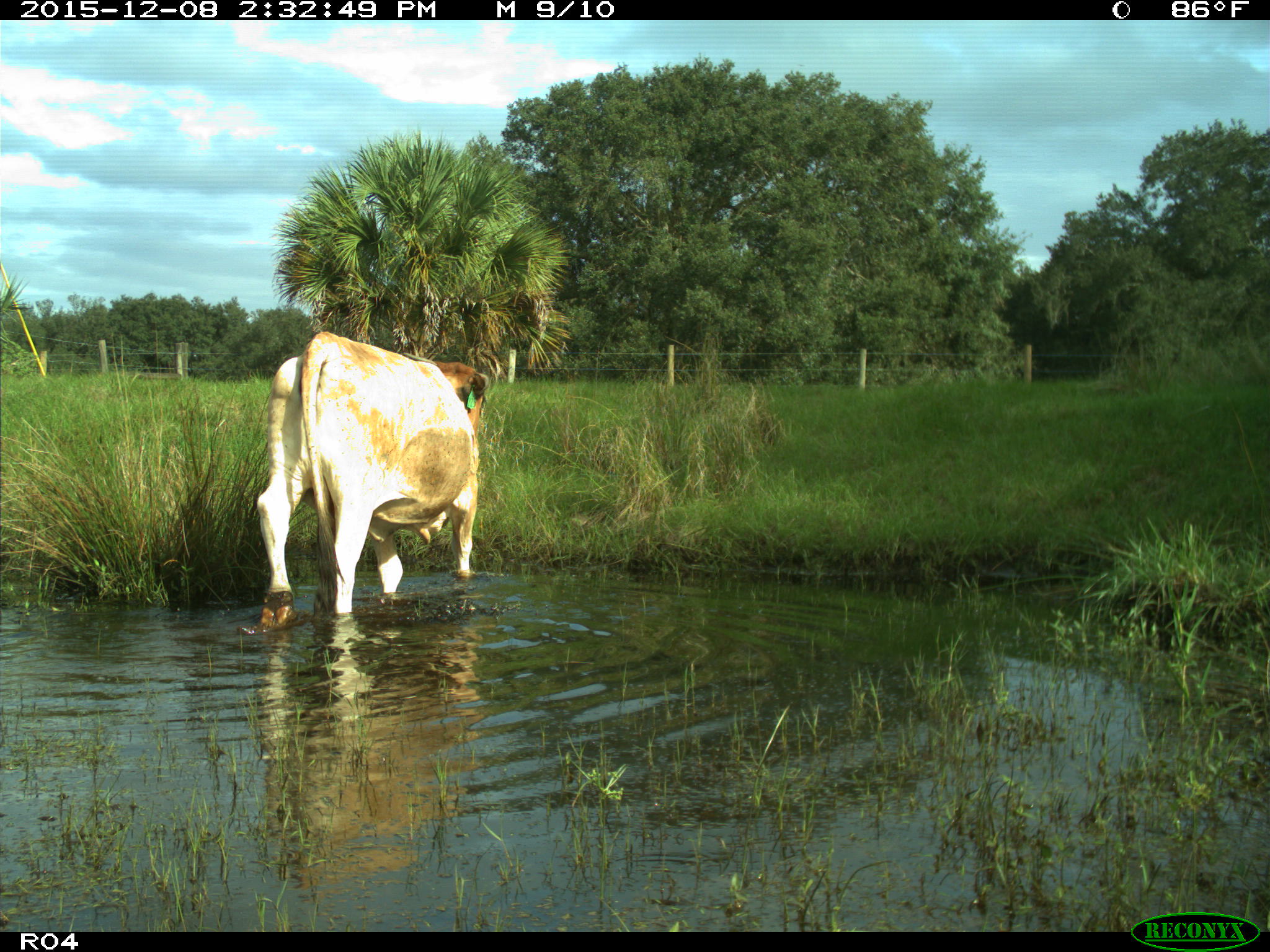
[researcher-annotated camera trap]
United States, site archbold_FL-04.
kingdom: Animalia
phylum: Chordata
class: Mammalia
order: Artiodactyla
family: Bovidae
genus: Bos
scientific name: Bos taurus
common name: domestic cow